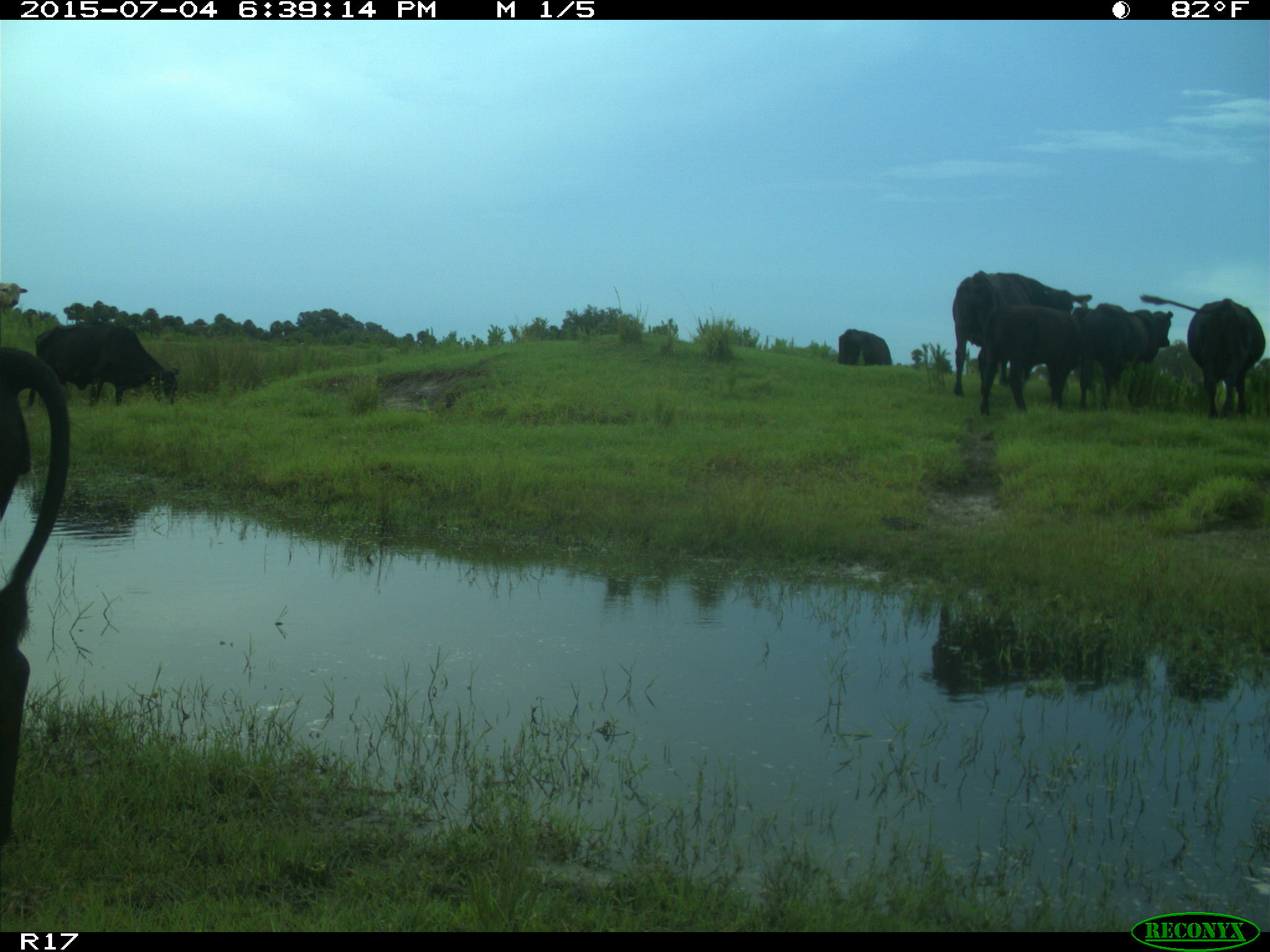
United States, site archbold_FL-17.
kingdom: Animalia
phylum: Chordata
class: Mammalia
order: Artiodactyla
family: Bovidae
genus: Bos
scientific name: Bos taurus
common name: domestic cow